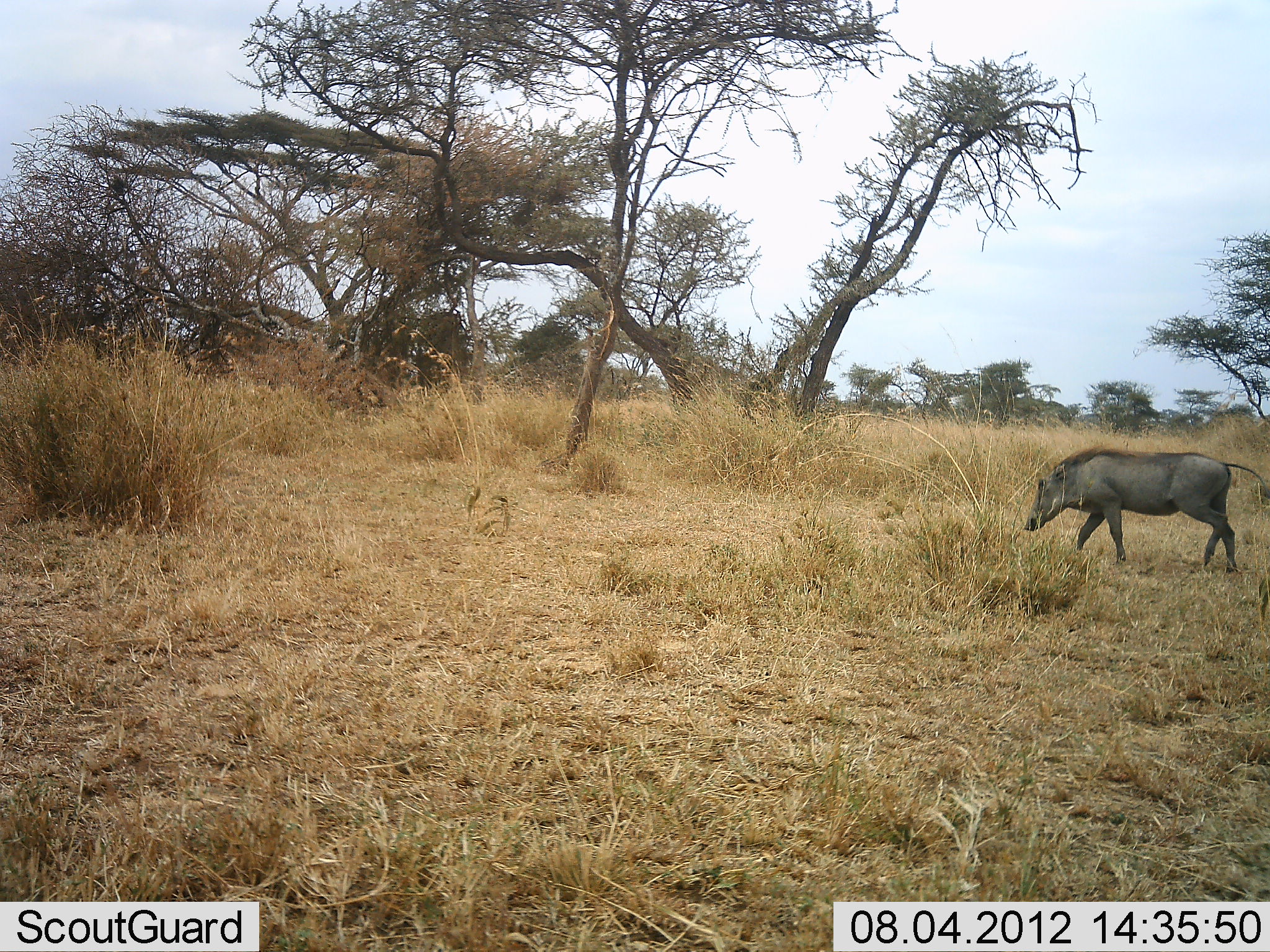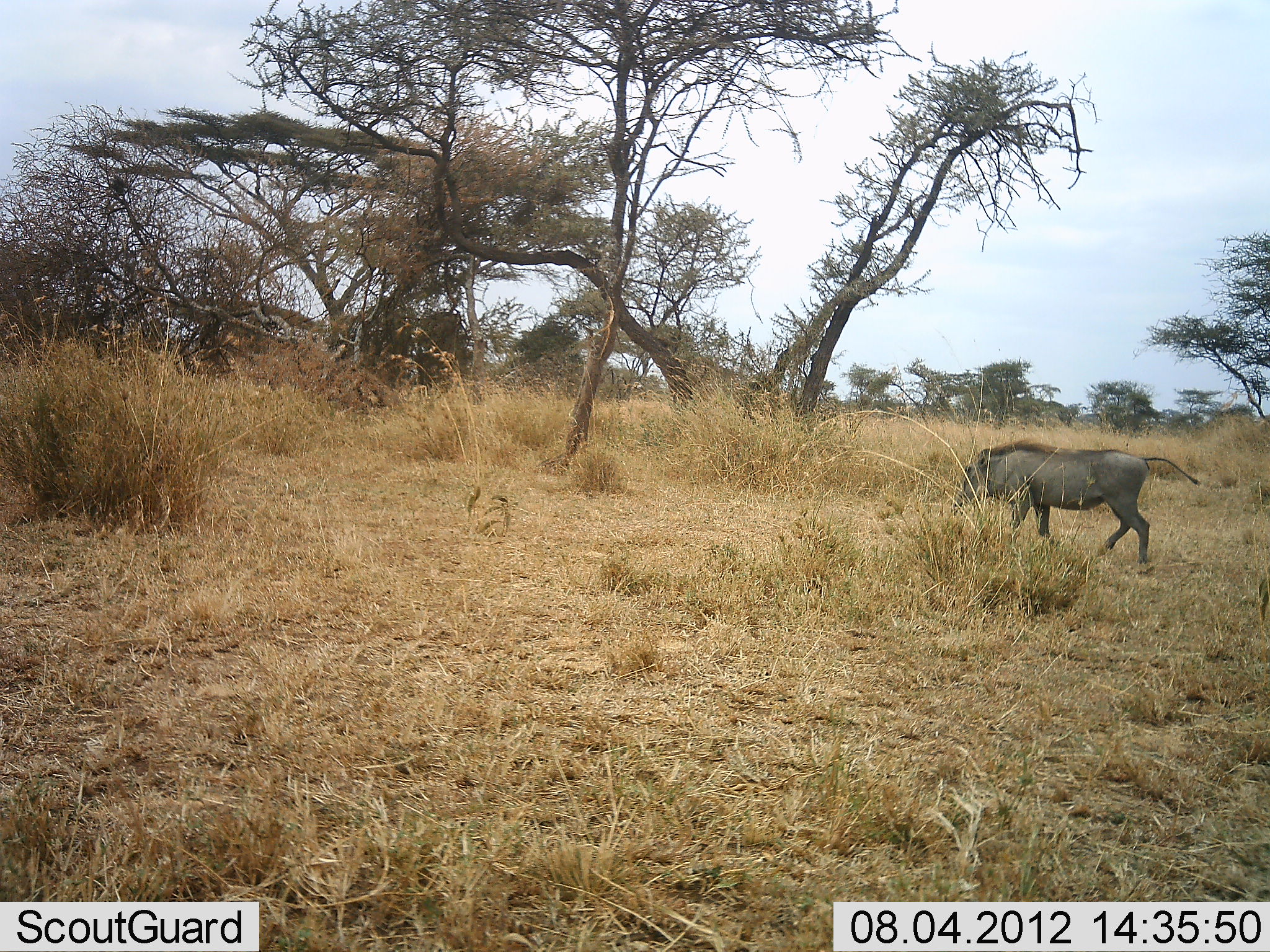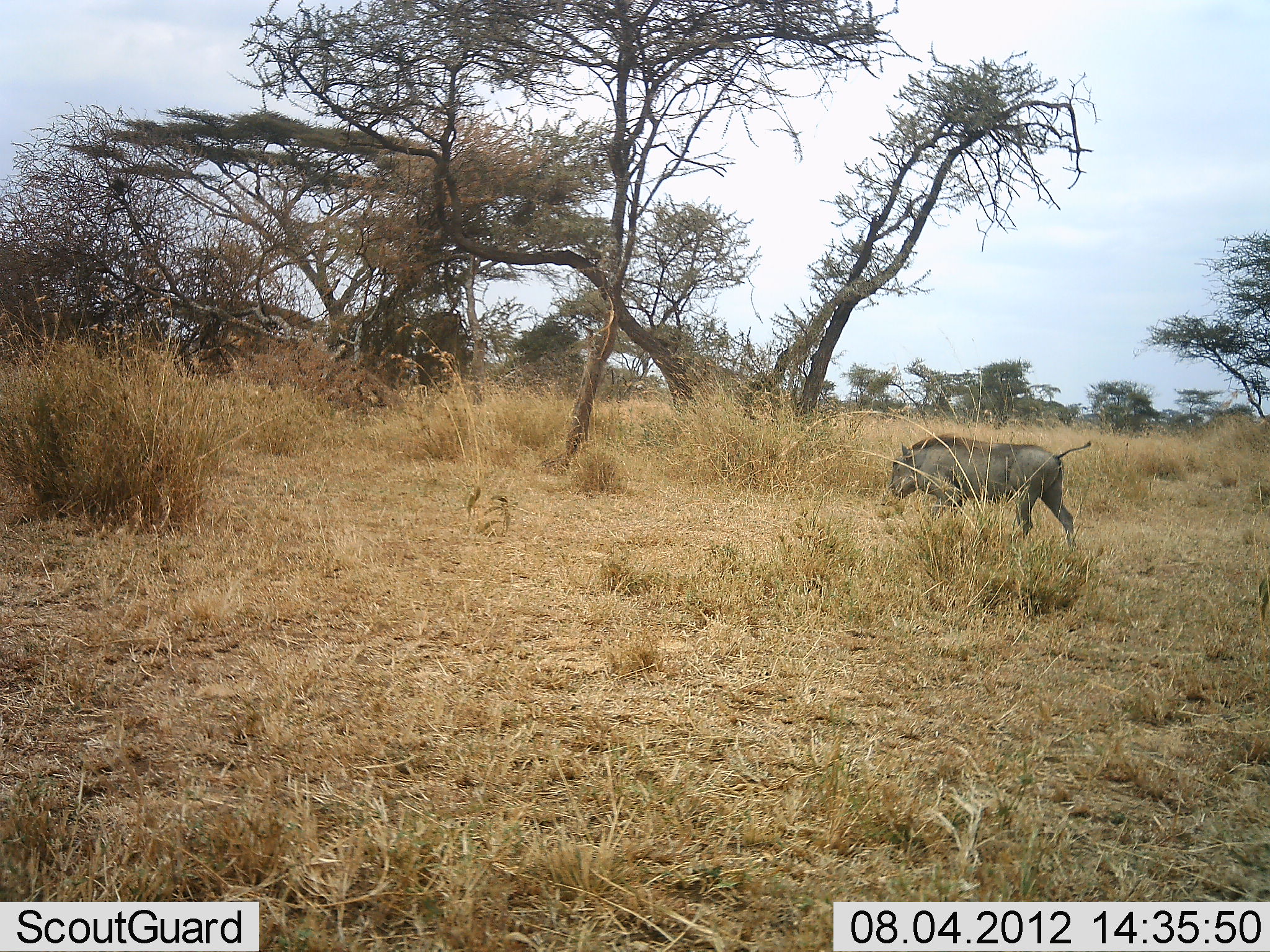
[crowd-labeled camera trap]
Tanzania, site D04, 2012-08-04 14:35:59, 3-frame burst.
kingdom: Animalia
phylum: Chordata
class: Mammalia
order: Artiodactyla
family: Suidae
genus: Phacochoerus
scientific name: Phacochoerus africanus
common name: warthog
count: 1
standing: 0%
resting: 0%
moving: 100%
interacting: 0%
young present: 0%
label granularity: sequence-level